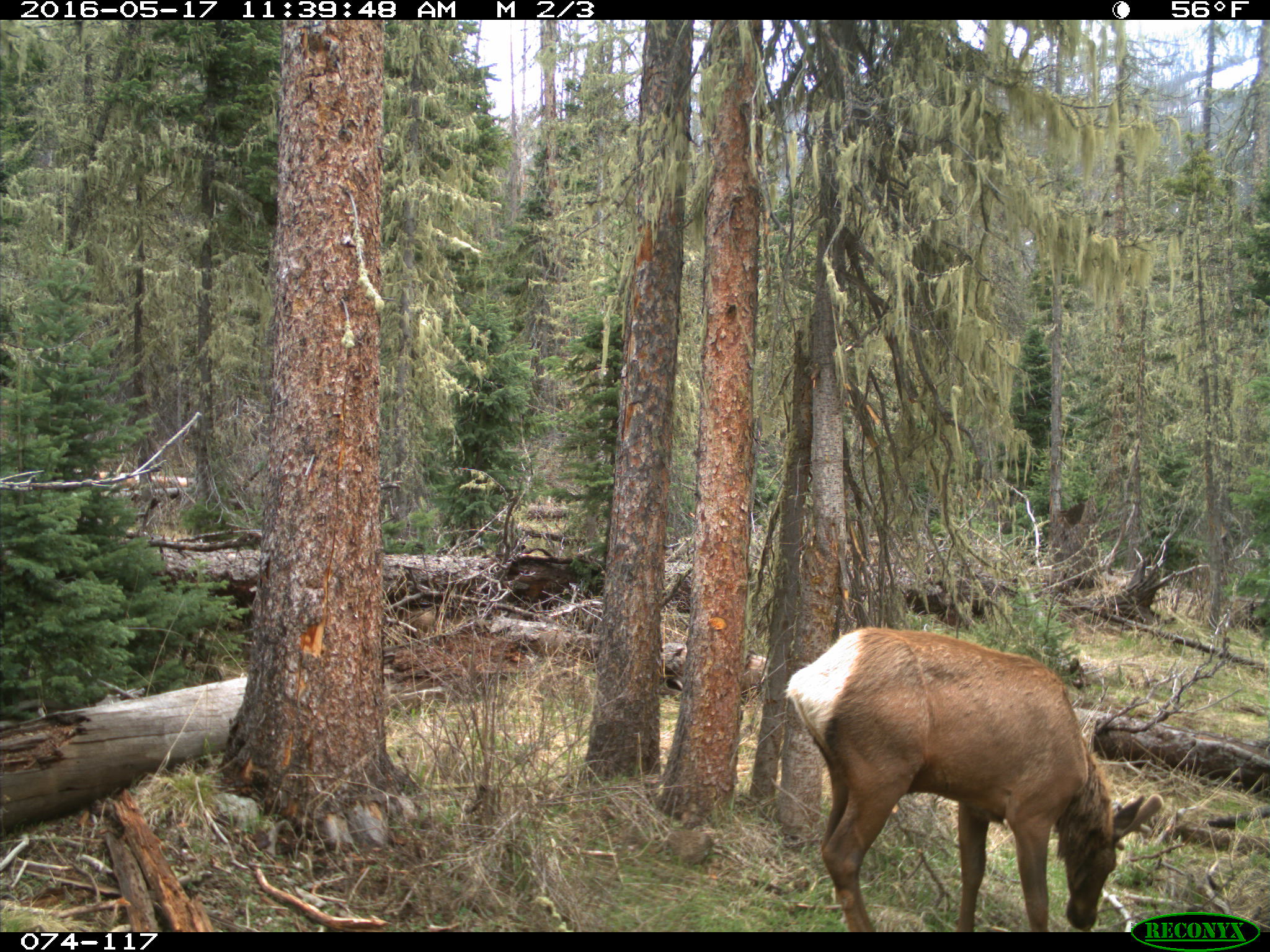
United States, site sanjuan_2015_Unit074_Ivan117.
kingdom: Animalia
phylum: Chordata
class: Mammalia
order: Artiodactyla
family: Cervidae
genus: Cervus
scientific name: Cervus elaphus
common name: red deer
Cervus elaphus (red deer).